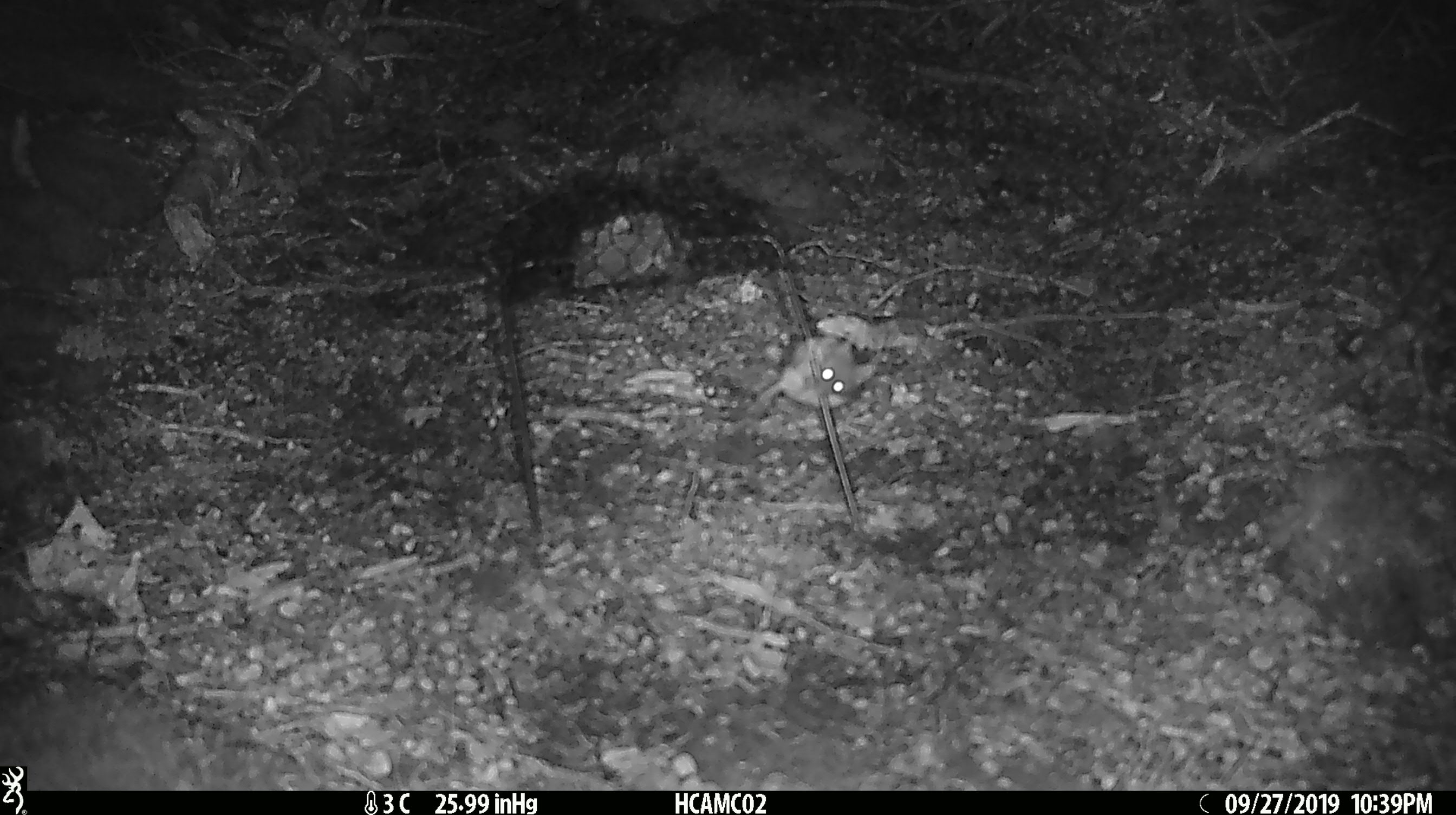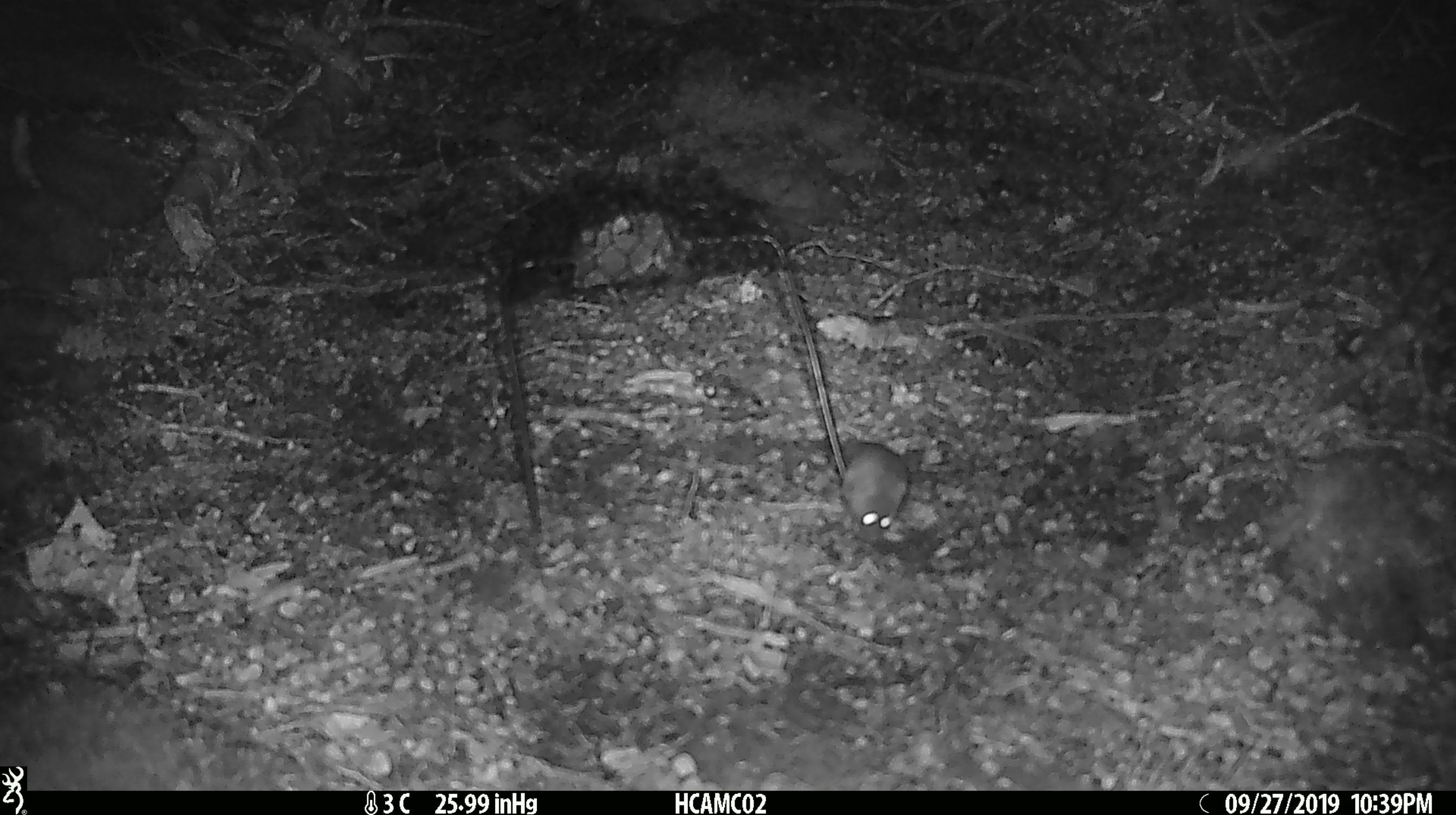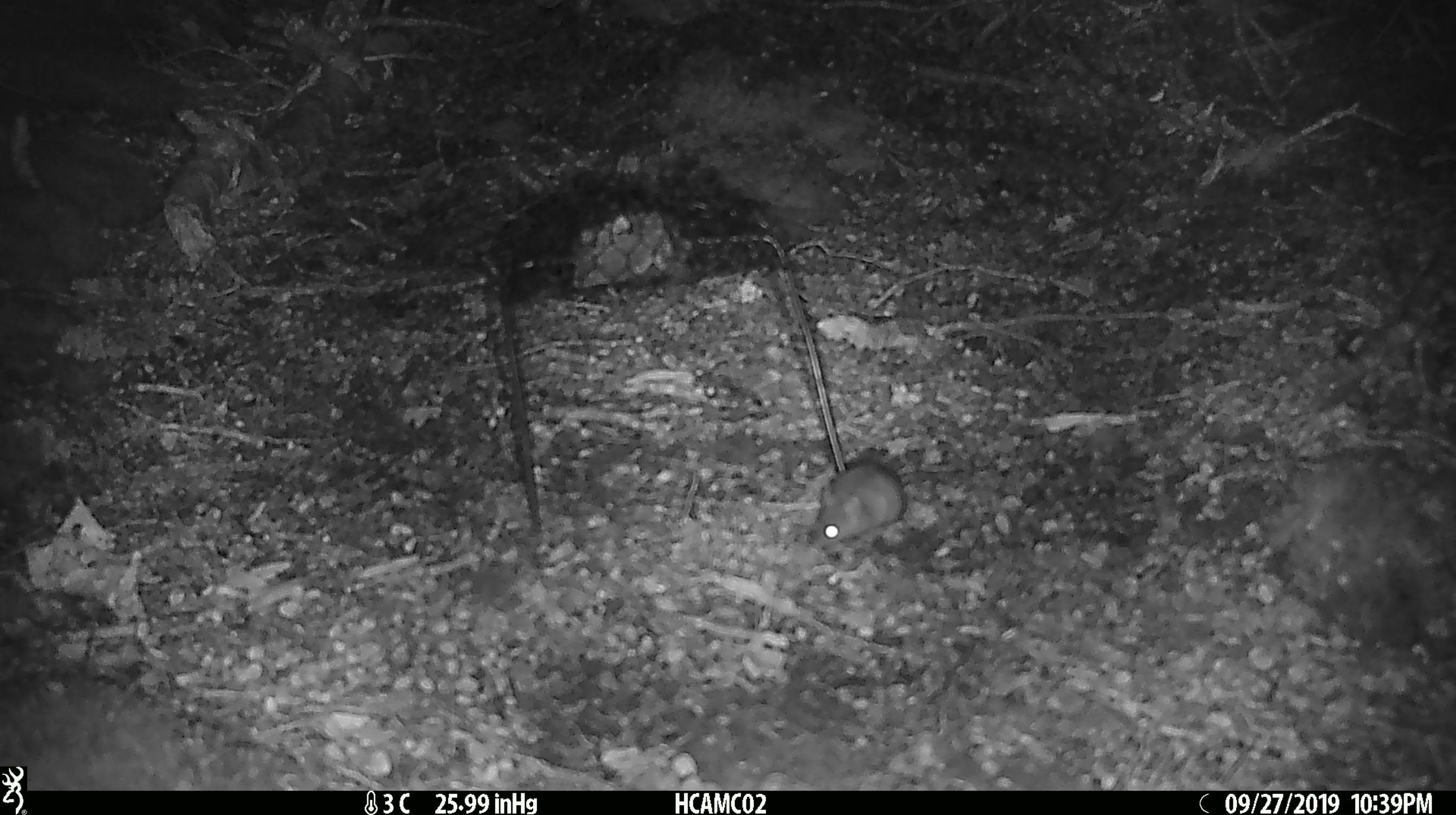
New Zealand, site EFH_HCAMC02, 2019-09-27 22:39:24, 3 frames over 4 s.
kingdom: Animalia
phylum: Chordata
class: Mammalia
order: Rodentia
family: Muridae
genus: Mus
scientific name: Mus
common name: mouse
Mouse (Mus).